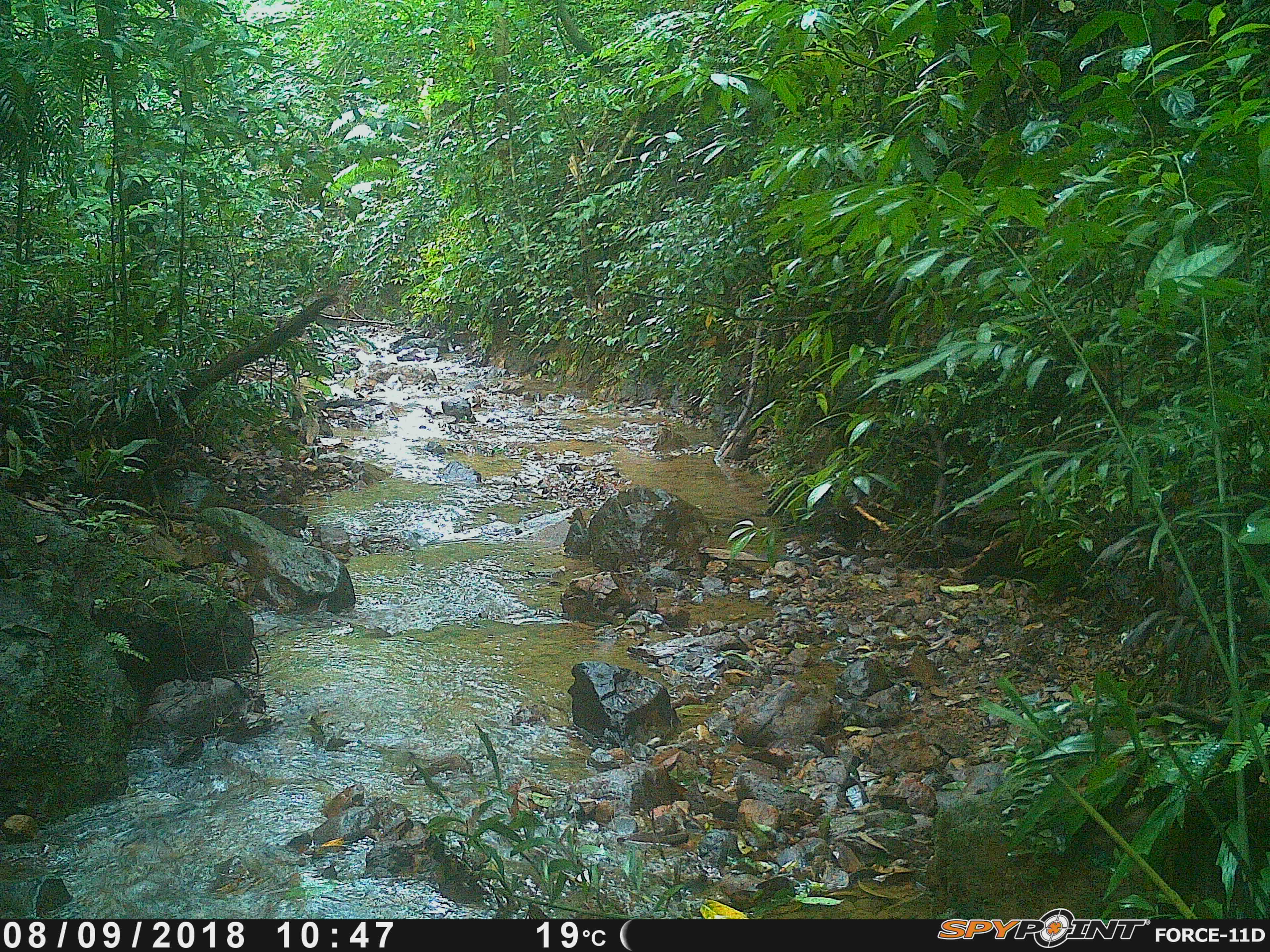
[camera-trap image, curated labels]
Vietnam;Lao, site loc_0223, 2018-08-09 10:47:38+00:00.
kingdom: Animalia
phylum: Chordata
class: Mammalia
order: Carnivora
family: Herpestidae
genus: Urva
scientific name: Urva urva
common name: crab-eating mongoose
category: crab eating mongoose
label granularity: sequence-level